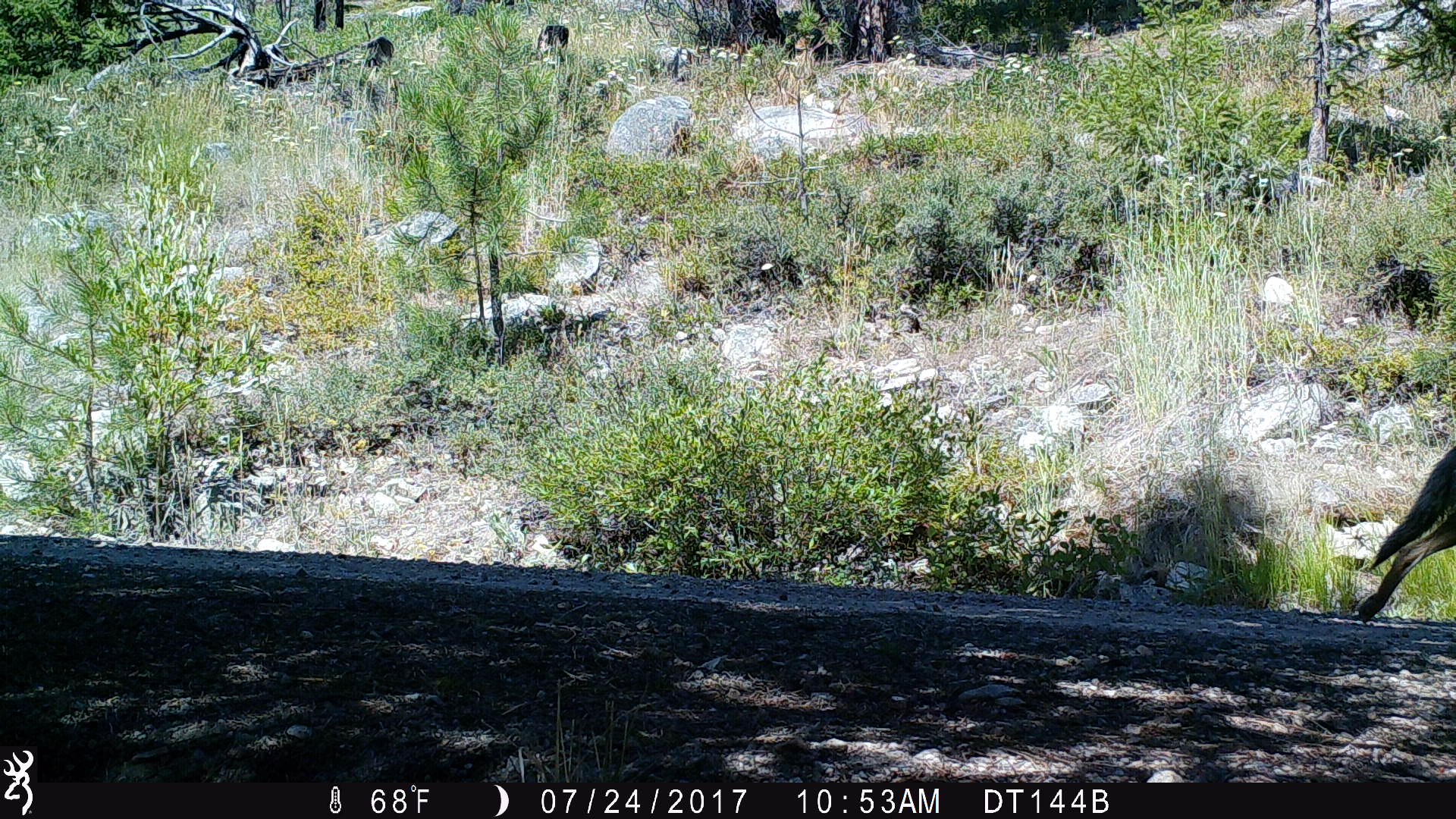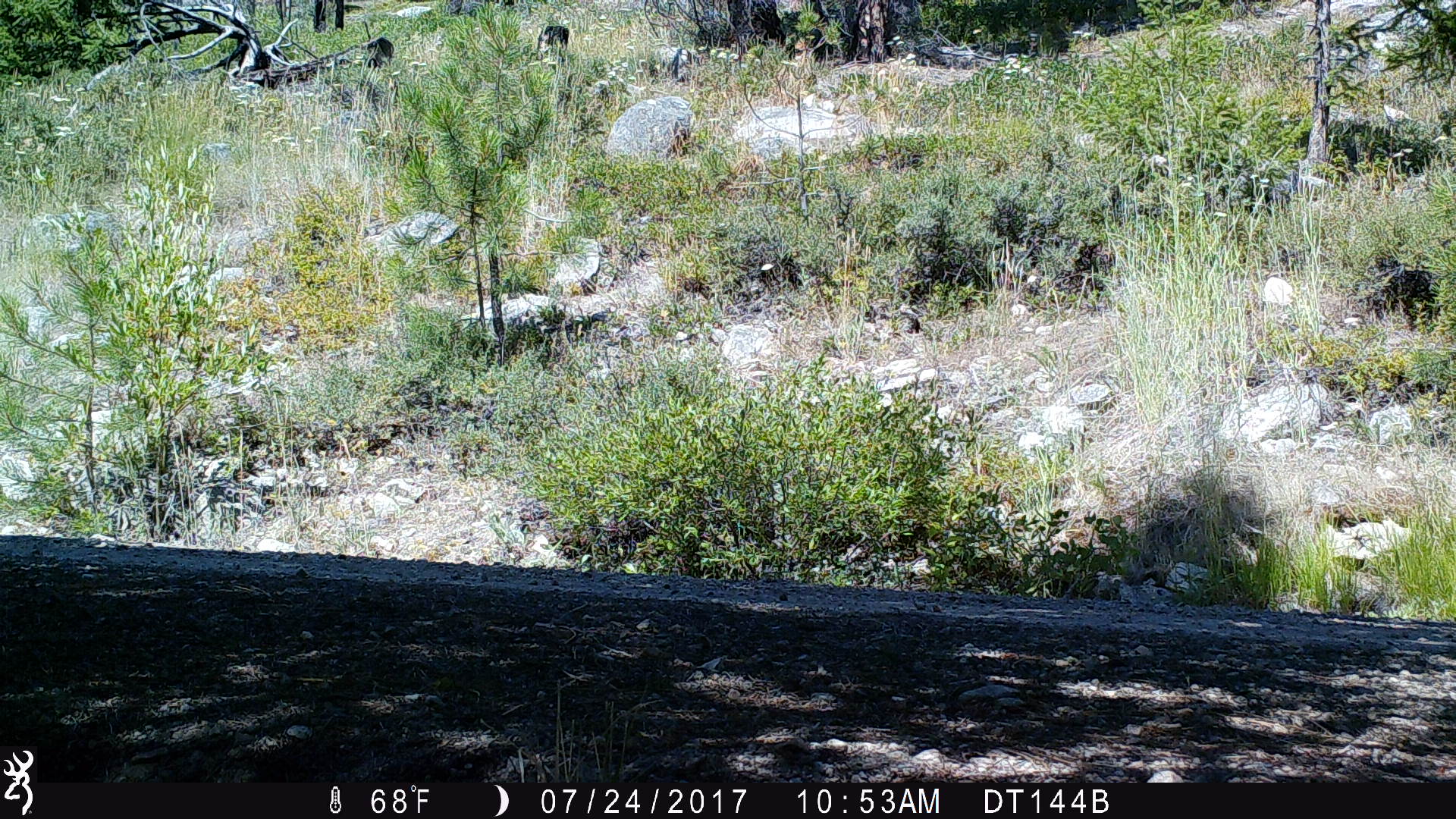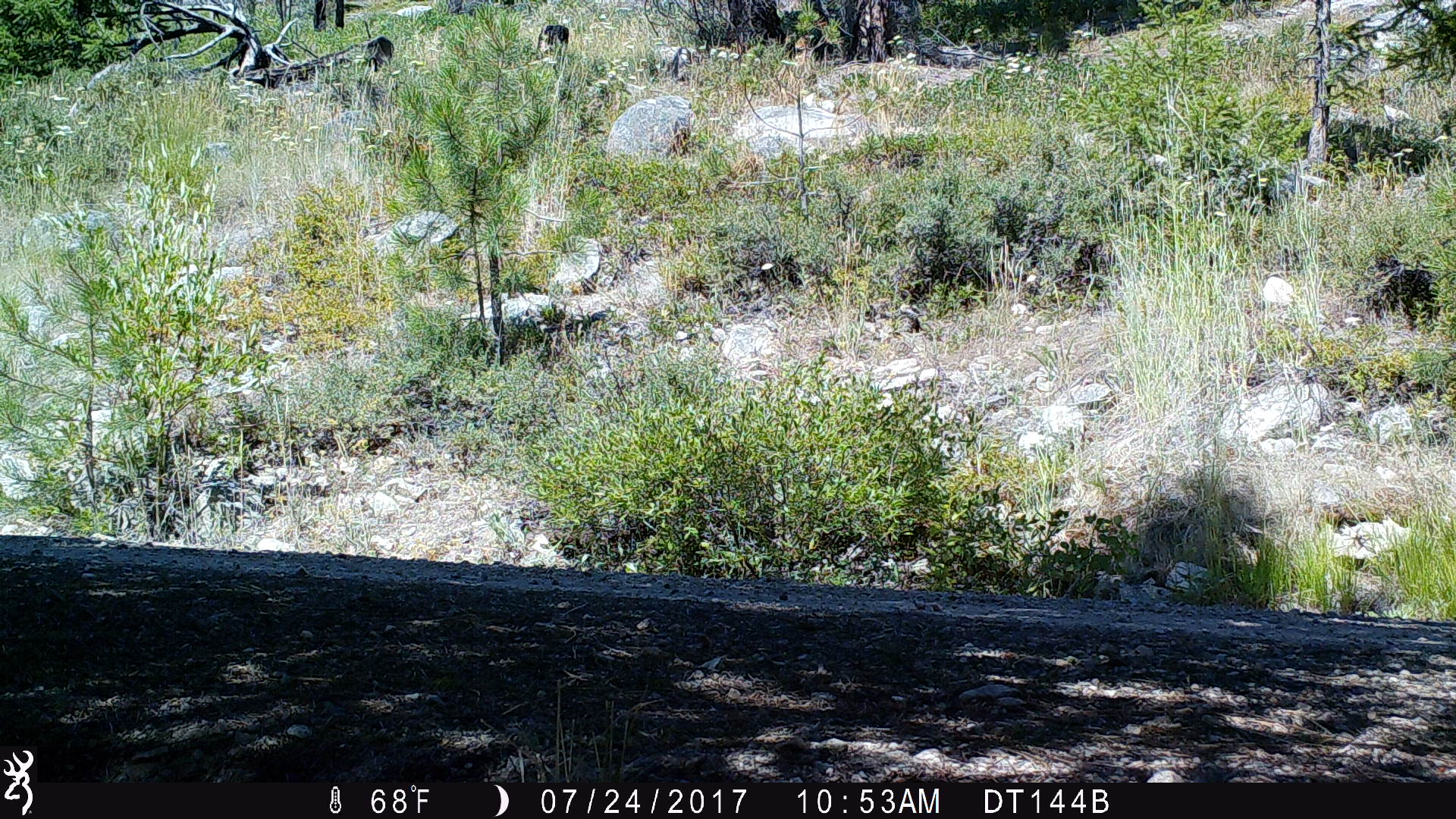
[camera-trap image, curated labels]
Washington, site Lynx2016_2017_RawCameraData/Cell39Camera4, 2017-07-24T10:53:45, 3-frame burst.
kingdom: Animalia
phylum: Chordata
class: Mammalia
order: Carnivora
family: Canidae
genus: Canis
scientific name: Canis latrans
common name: coyote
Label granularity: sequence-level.